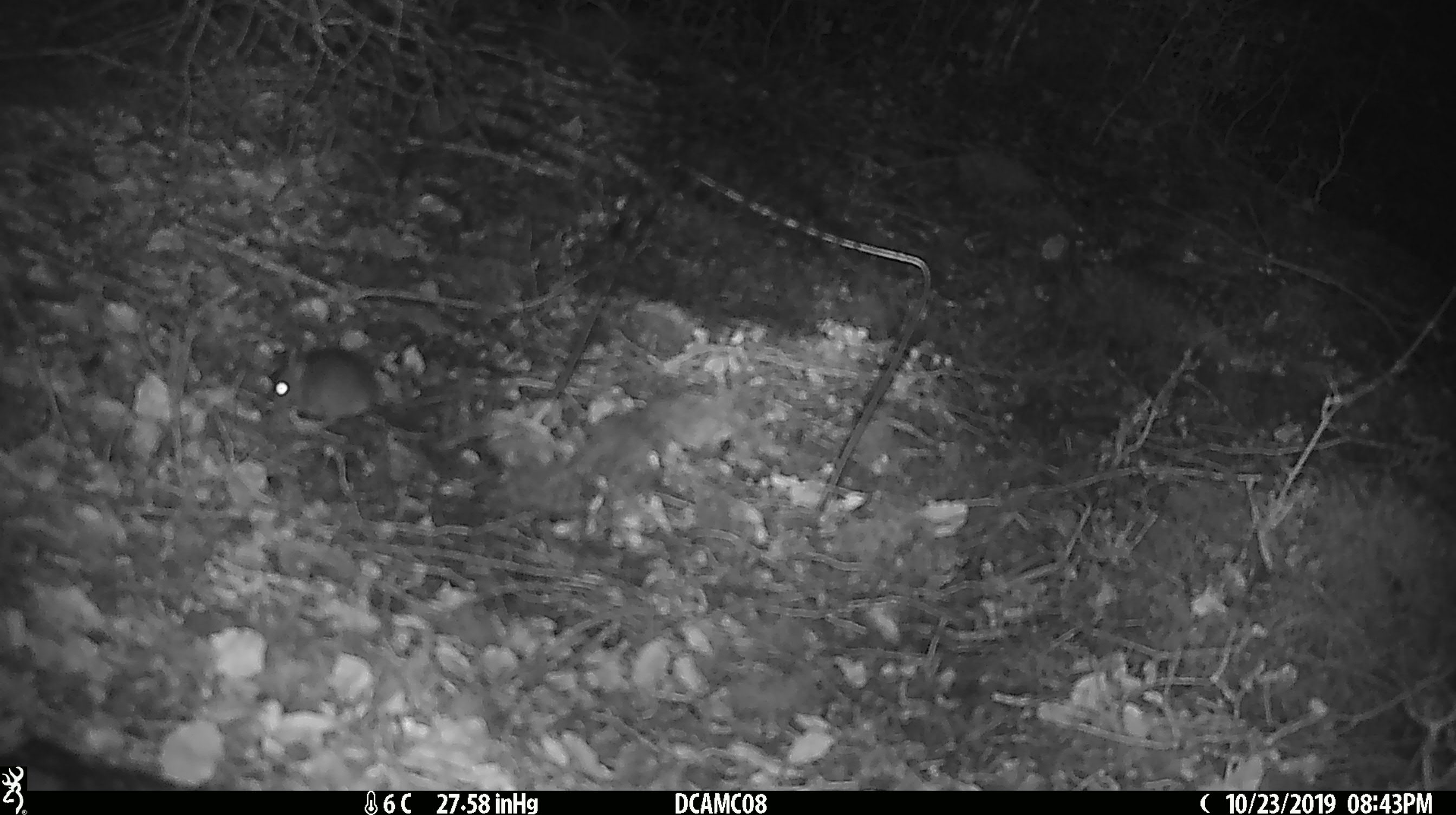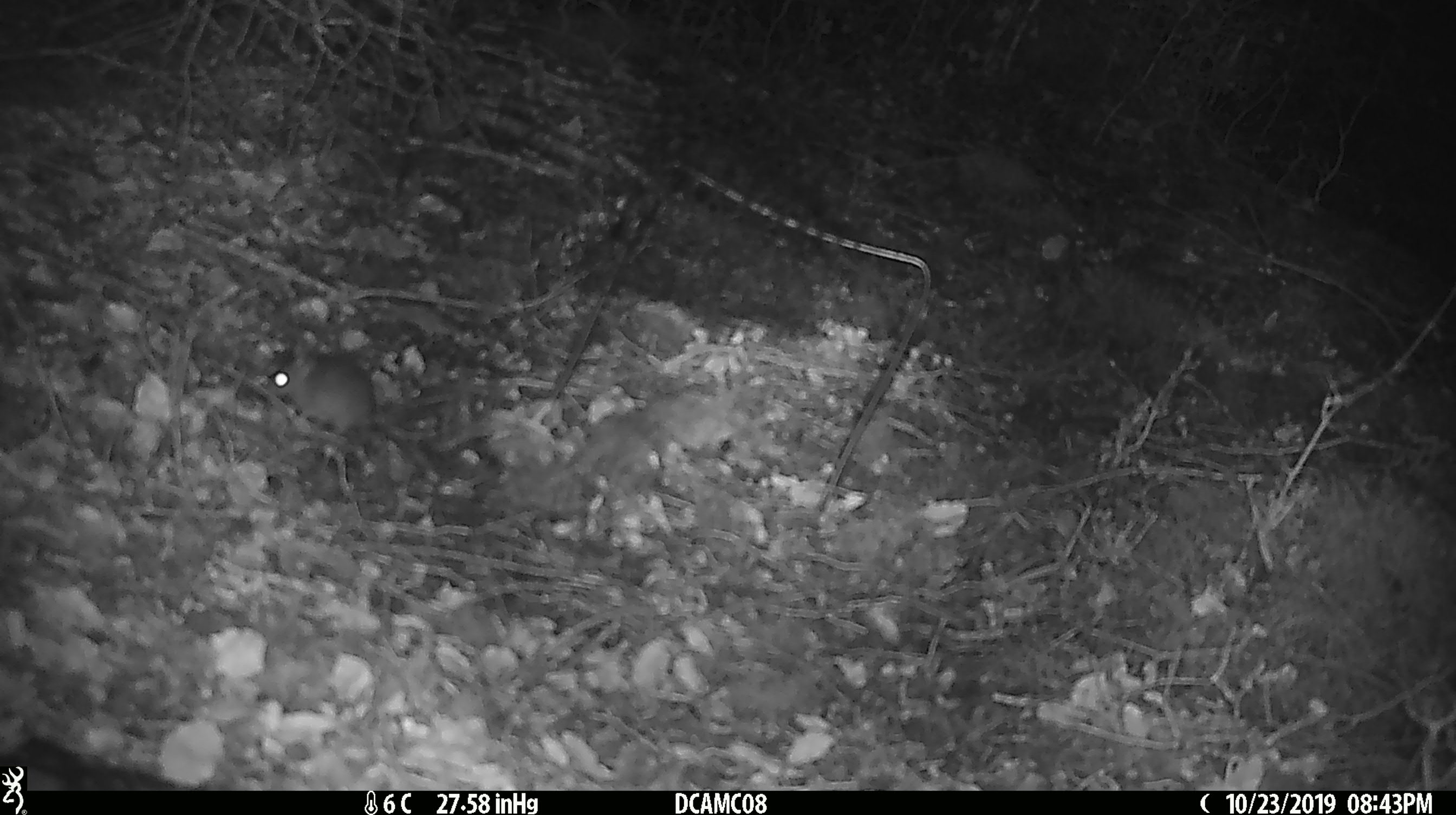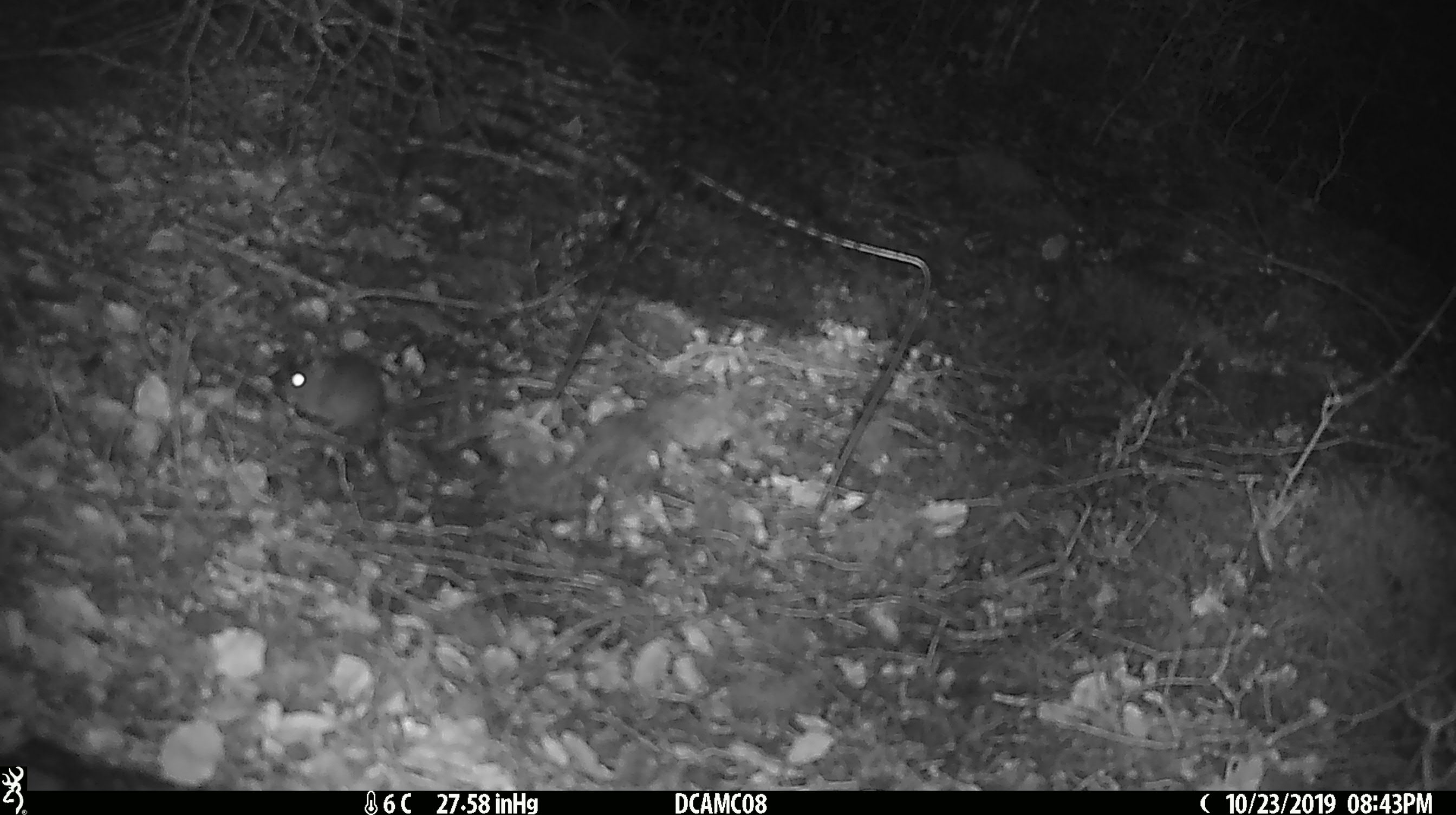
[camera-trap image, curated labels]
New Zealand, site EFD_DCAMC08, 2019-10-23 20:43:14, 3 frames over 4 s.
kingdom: Animalia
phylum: Chordata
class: Mammalia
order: Rodentia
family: Muridae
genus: Mus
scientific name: Mus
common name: mouse